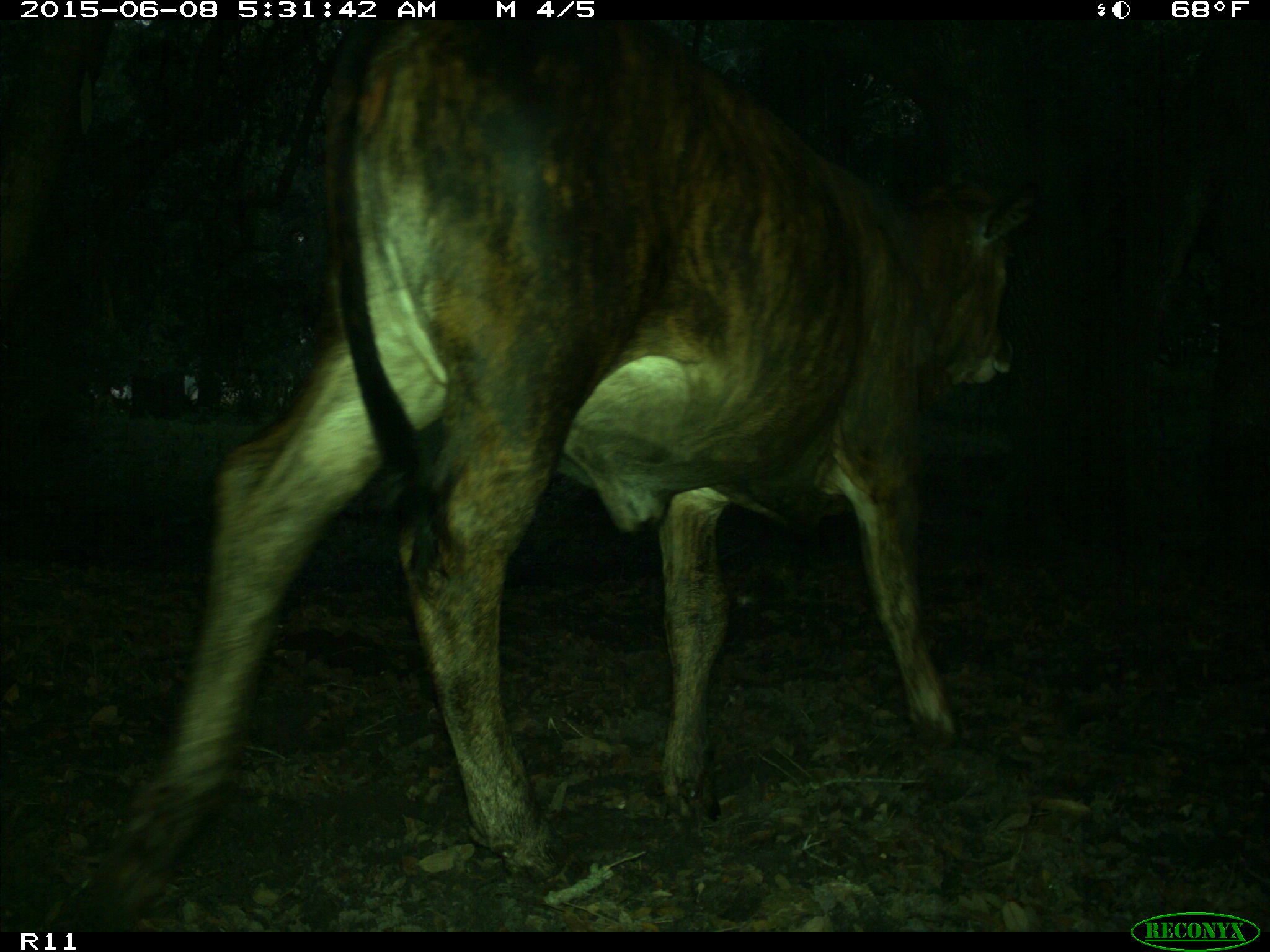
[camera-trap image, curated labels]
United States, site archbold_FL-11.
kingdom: Animalia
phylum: Chordata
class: Mammalia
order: Artiodactyla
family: Bovidae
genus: Bos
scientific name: Bos taurus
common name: domestic cow